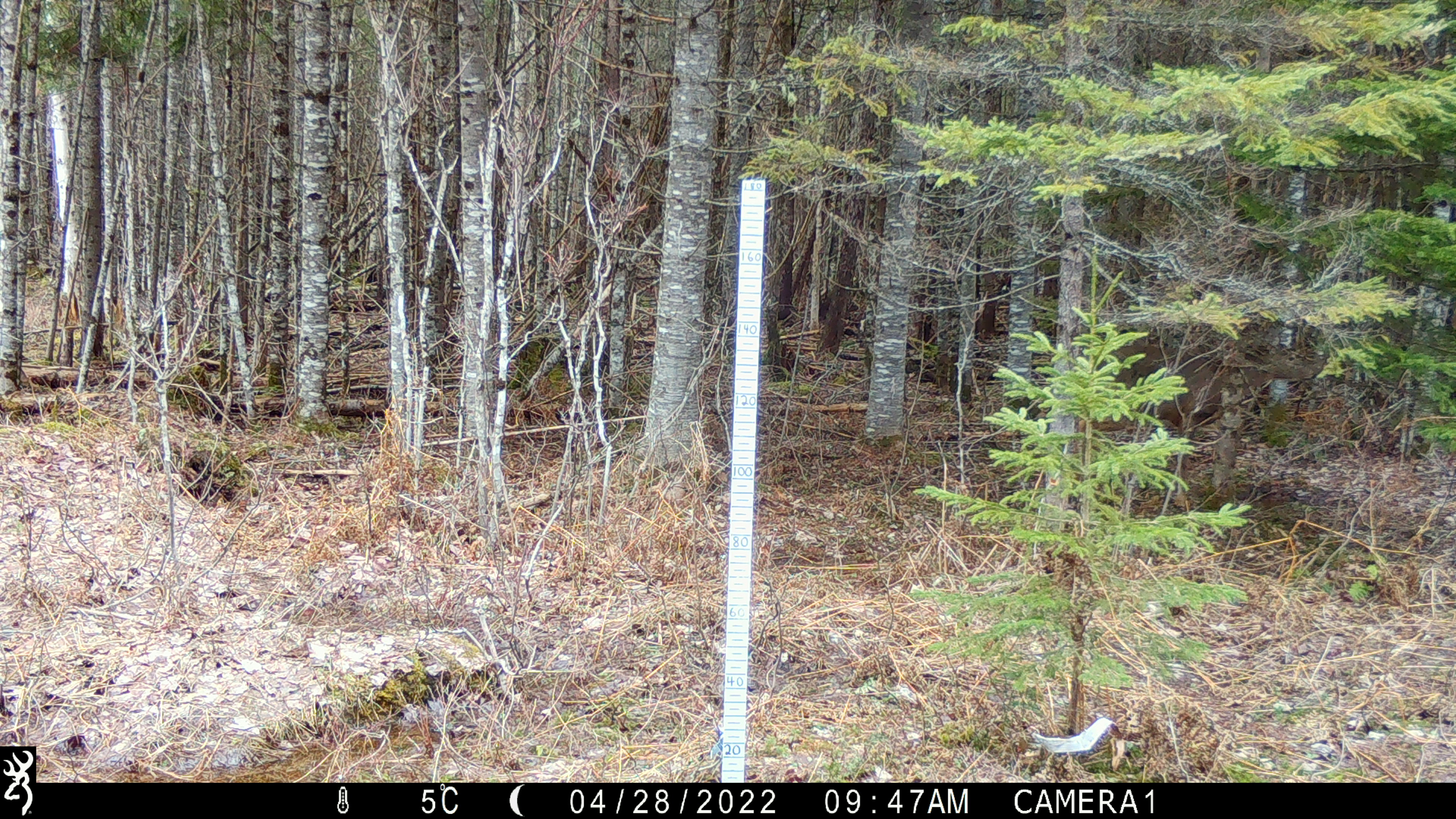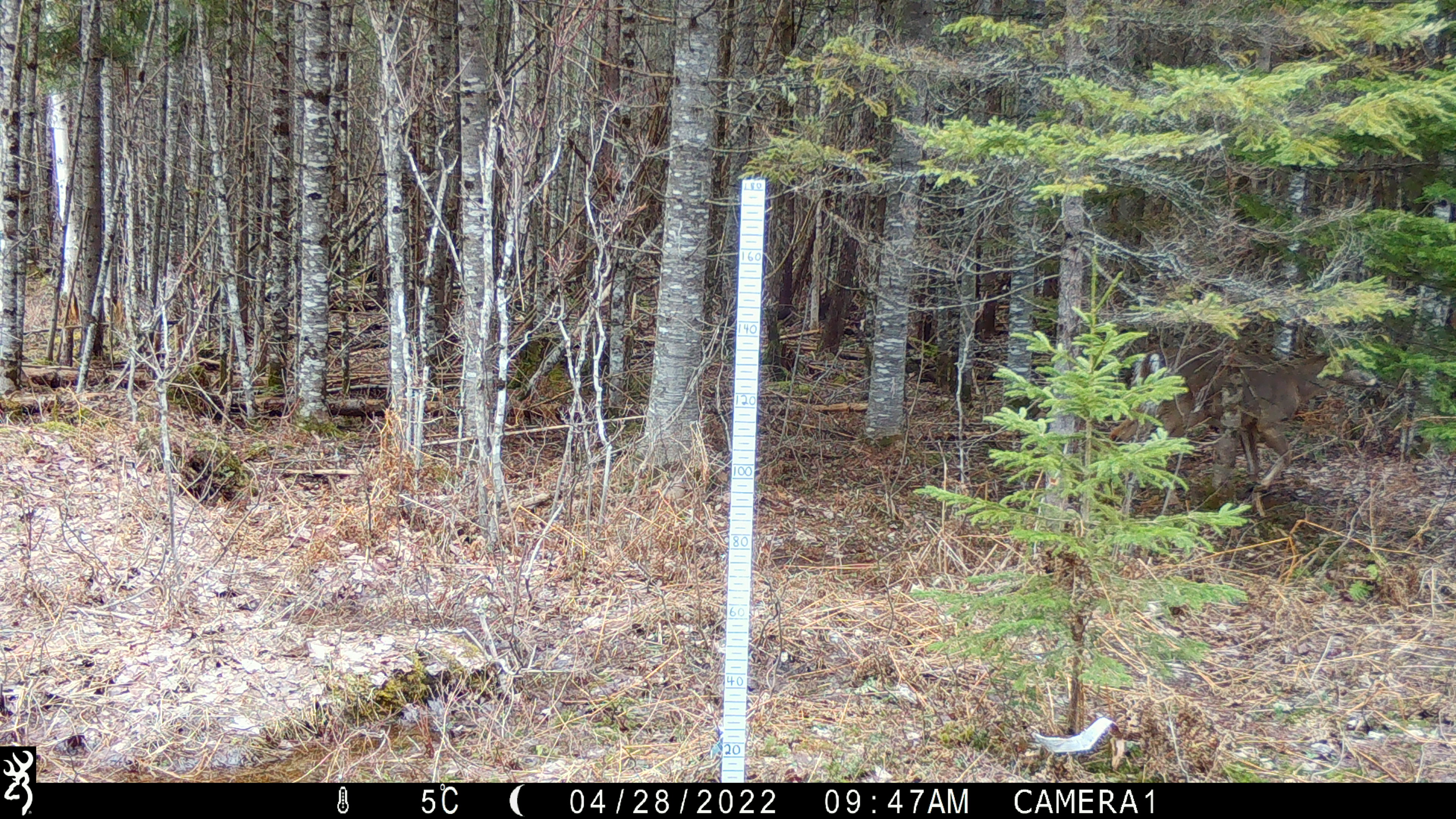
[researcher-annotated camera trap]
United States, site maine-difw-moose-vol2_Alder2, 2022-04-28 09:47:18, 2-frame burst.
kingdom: Animalia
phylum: Chordata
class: Mammalia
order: Artiodactyla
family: Cervidae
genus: Odocoileus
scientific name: Odocoileus virginianus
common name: white-tailed deer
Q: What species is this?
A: White-tailed deer (Odocoileus virginianus).